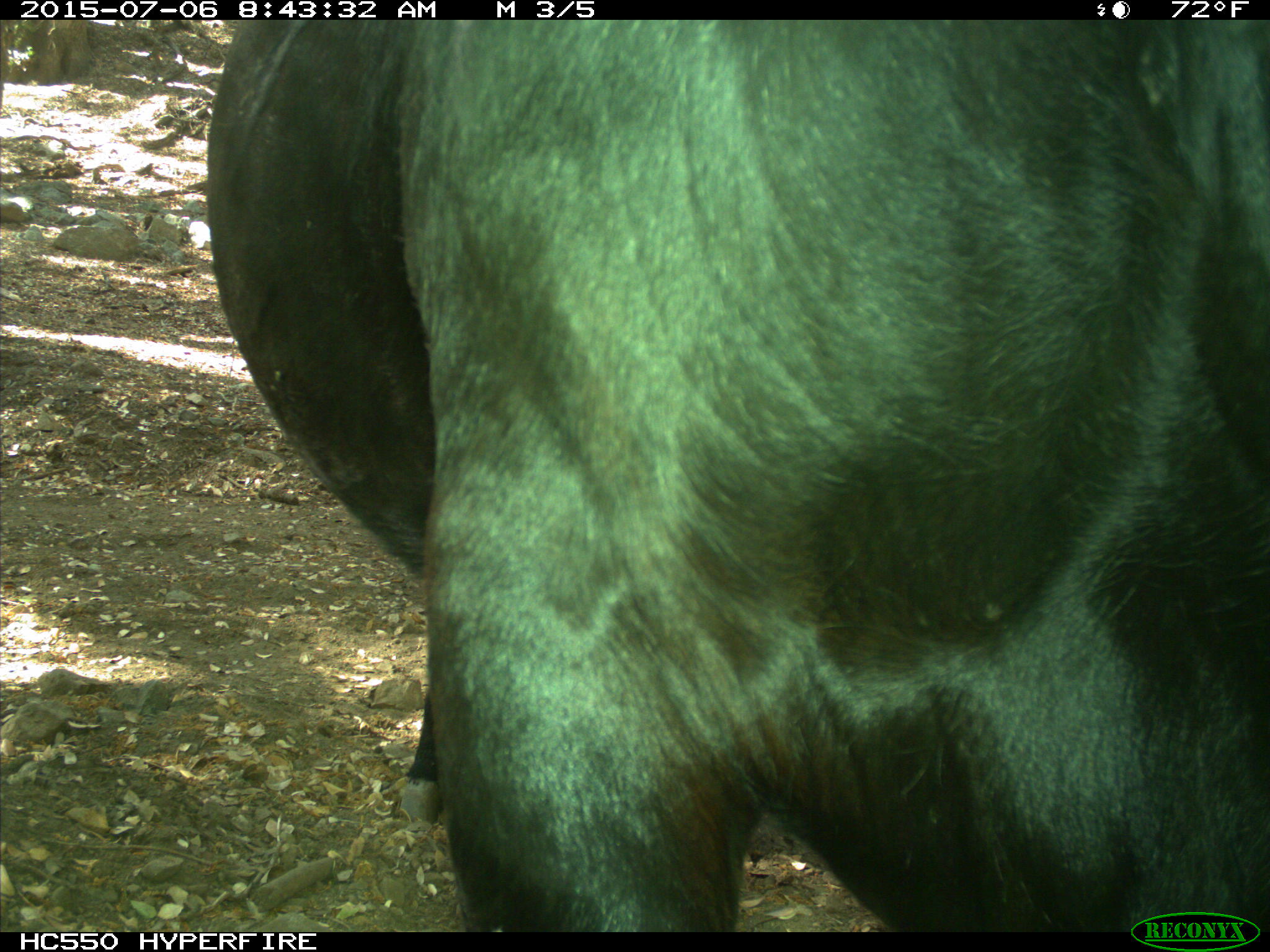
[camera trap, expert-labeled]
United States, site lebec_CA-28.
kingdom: Animalia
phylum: Chordata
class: Mammalia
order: Artiodactyla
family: Bovidae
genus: Bos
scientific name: Bos taurus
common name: domestic cow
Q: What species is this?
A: Bos taurus (domestic cow).